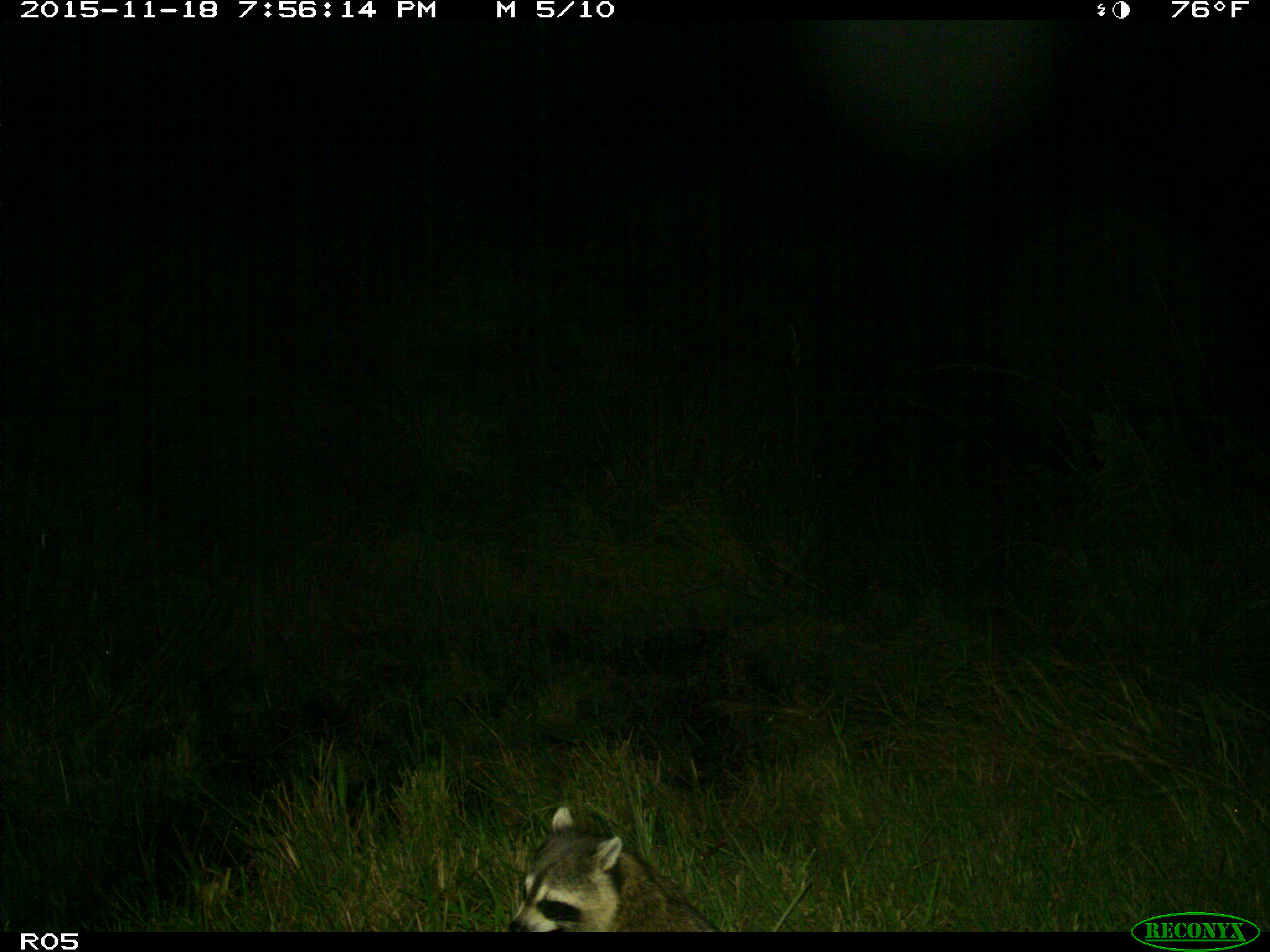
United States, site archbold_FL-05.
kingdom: Animalia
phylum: Chordata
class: Mammalia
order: Carnivora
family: Procyonidae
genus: Procyon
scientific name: Procyon lotor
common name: common raccoon